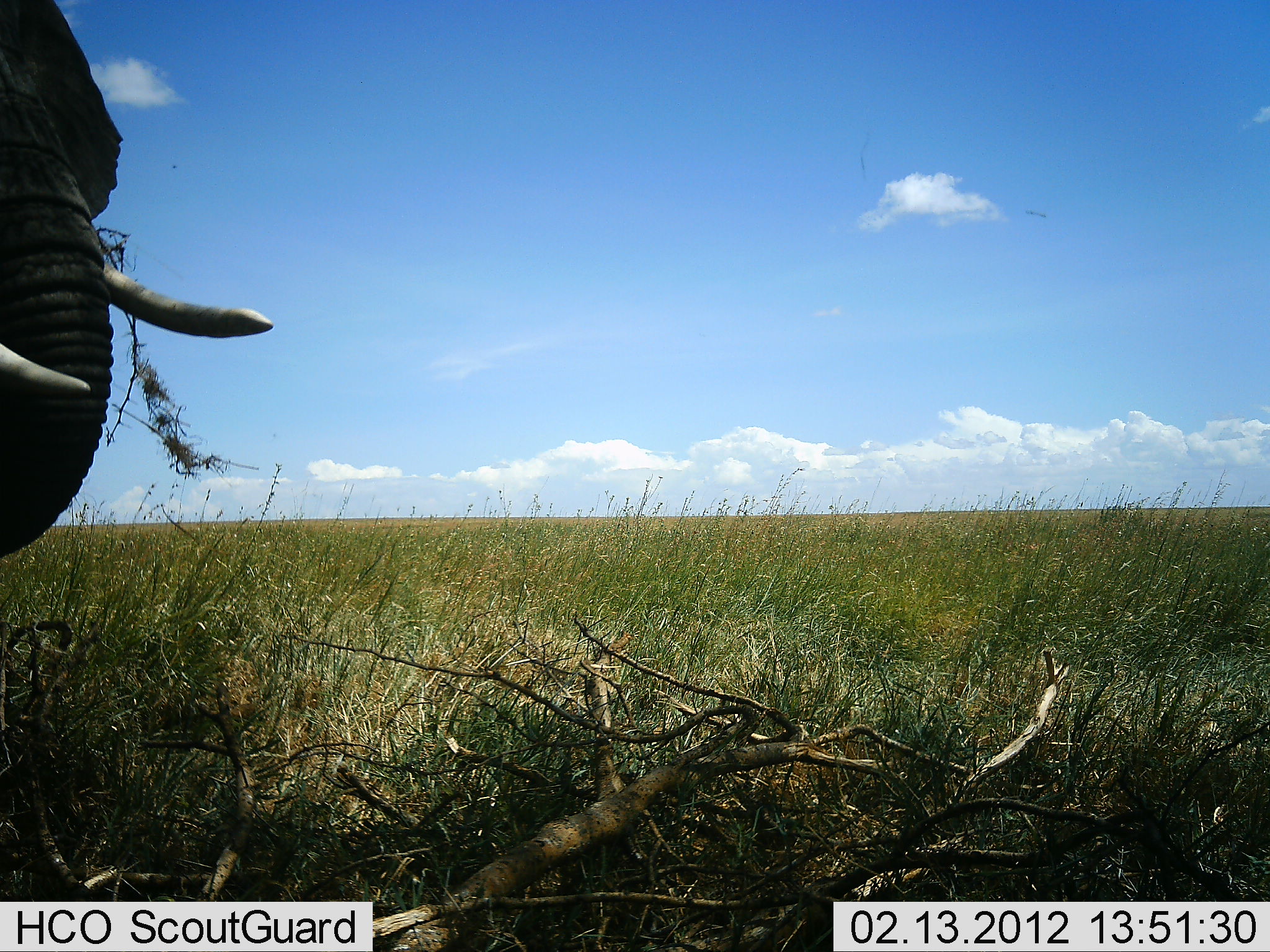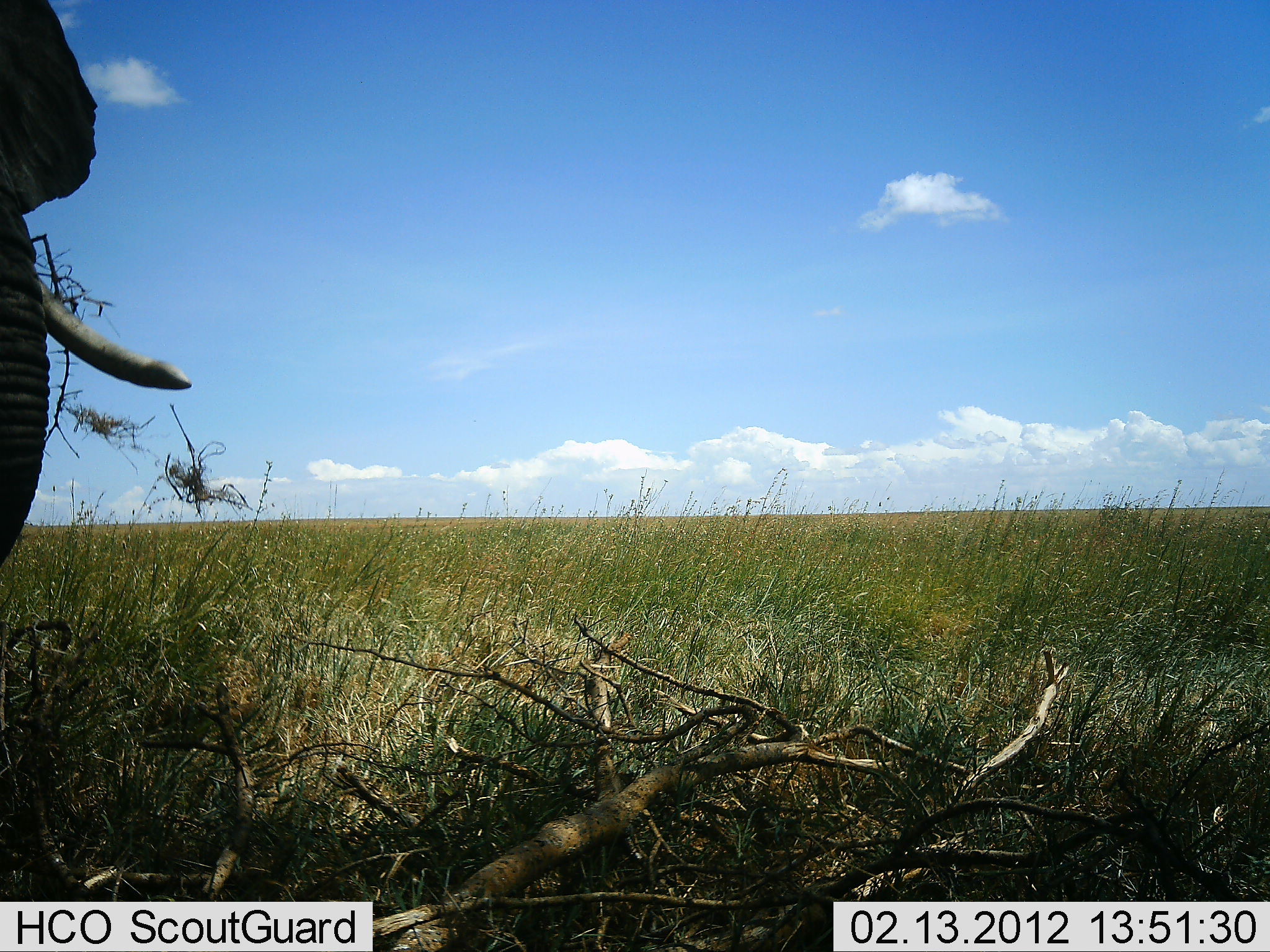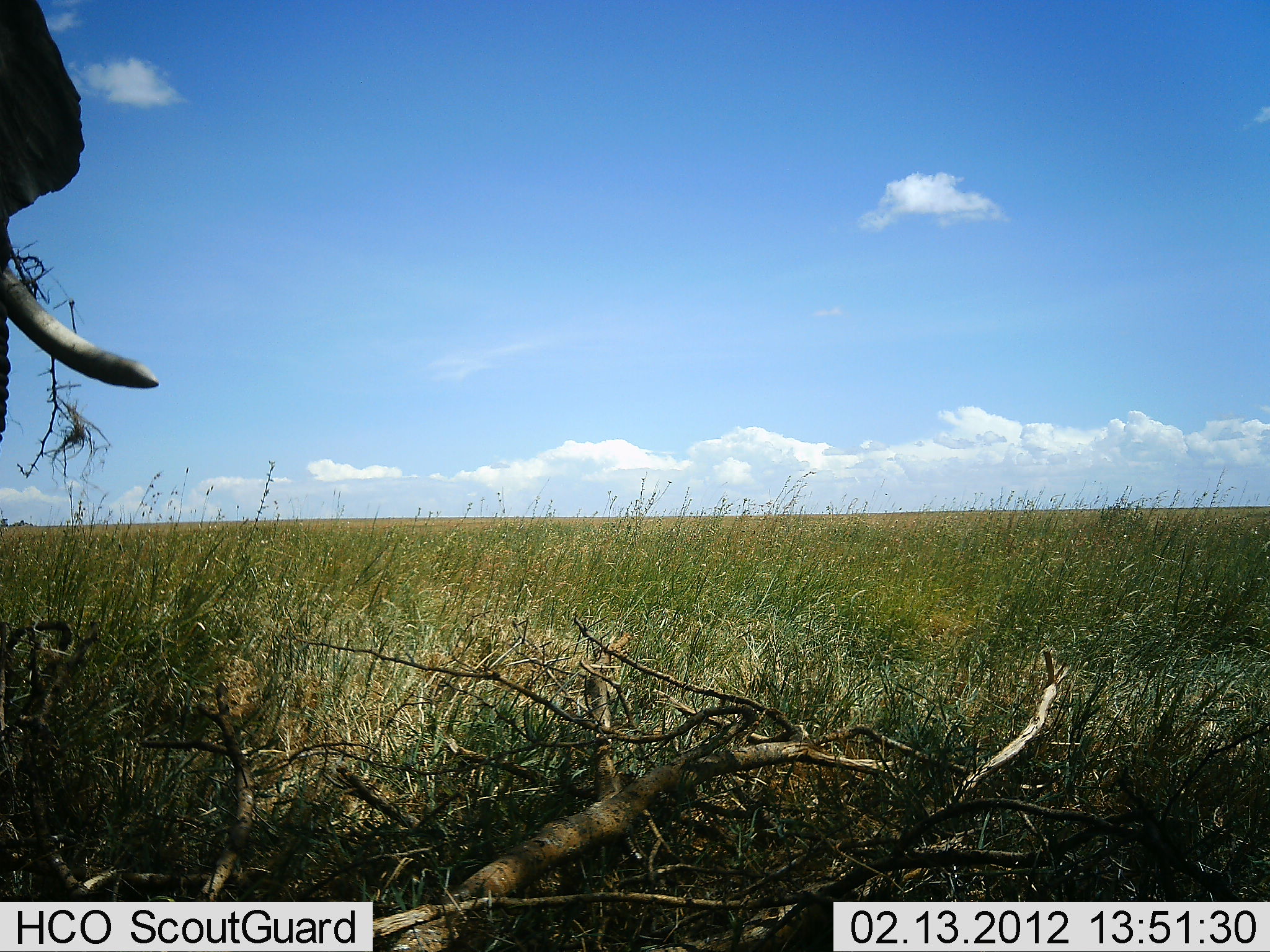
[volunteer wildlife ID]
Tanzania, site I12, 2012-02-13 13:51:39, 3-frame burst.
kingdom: Animalia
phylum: Chordata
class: Mammalia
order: Proboscidea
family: Elephantidae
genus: Loxodonta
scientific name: Loxodonta africana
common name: african bush elephant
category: elephant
Elephant (african bush elephant) (Loxodonta africana), count 1. Behavior (volunteer vote fractions): standing 59%, resting 0%, moving 9%, interacting 0%. Young present (vote fraction): 0%. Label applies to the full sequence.